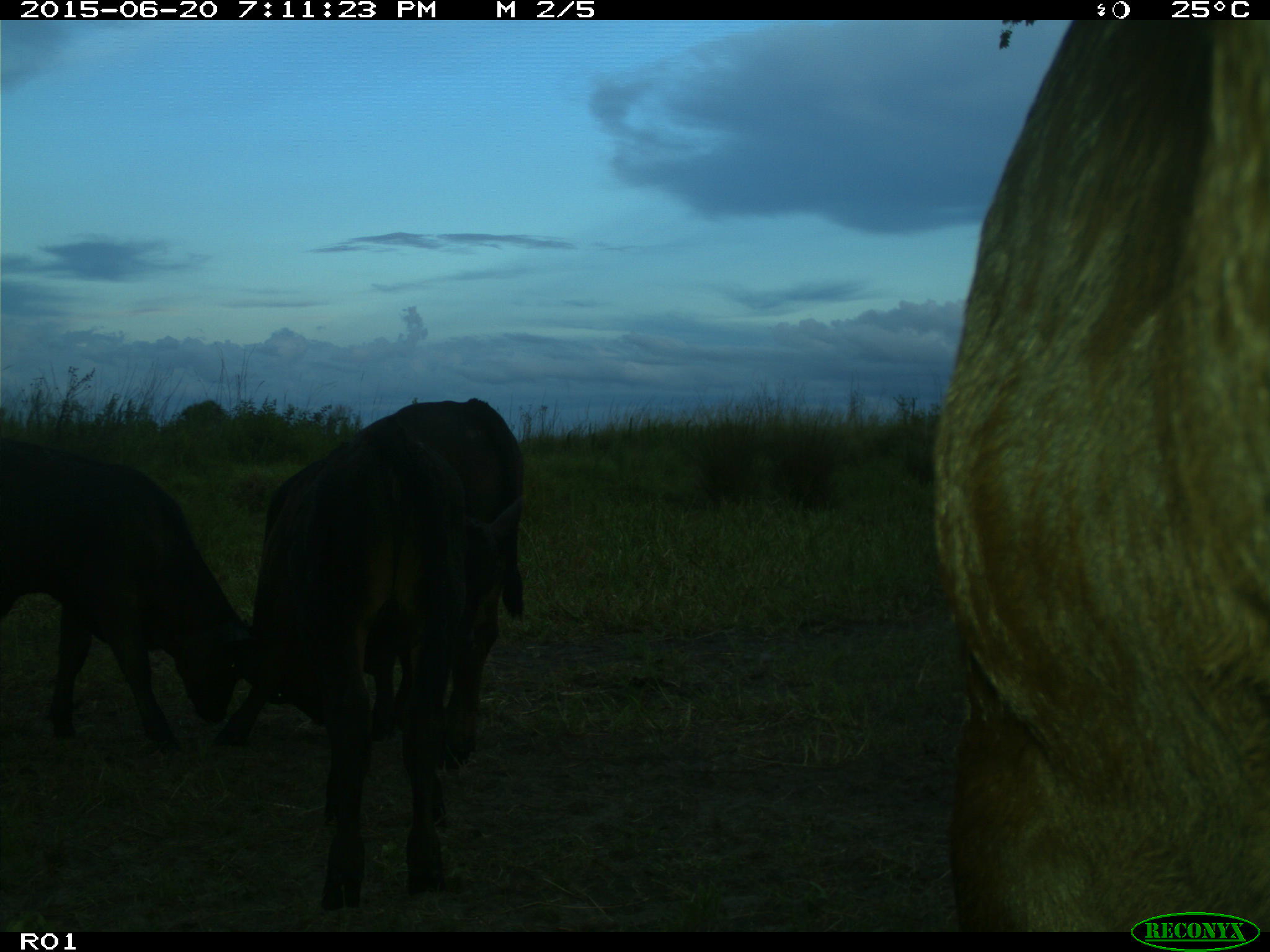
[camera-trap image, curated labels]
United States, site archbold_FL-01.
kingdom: Animalia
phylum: Chordata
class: Mammalia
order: Artiodactyla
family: Bovidae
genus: Bos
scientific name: Bos taurus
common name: domestic cow